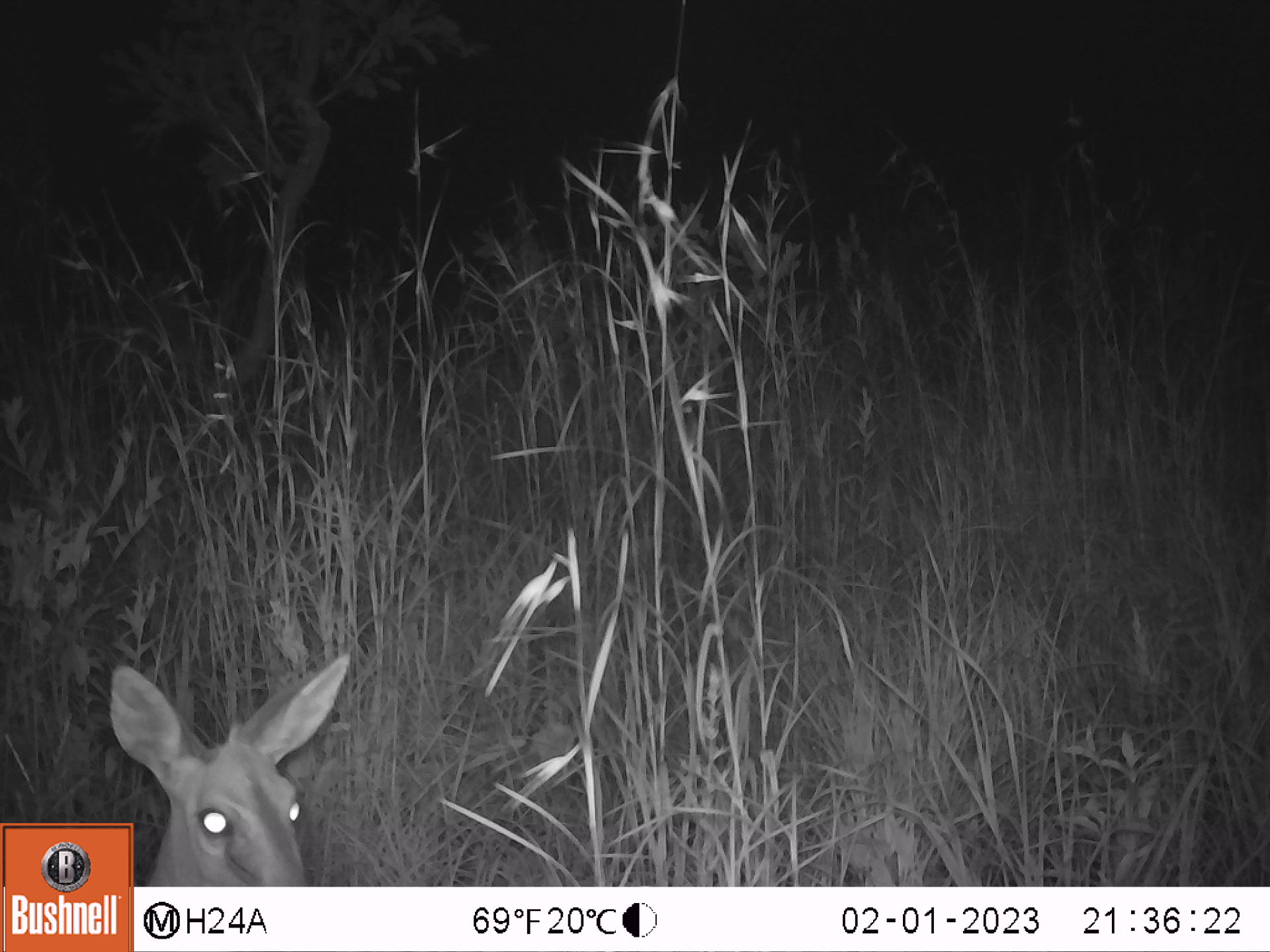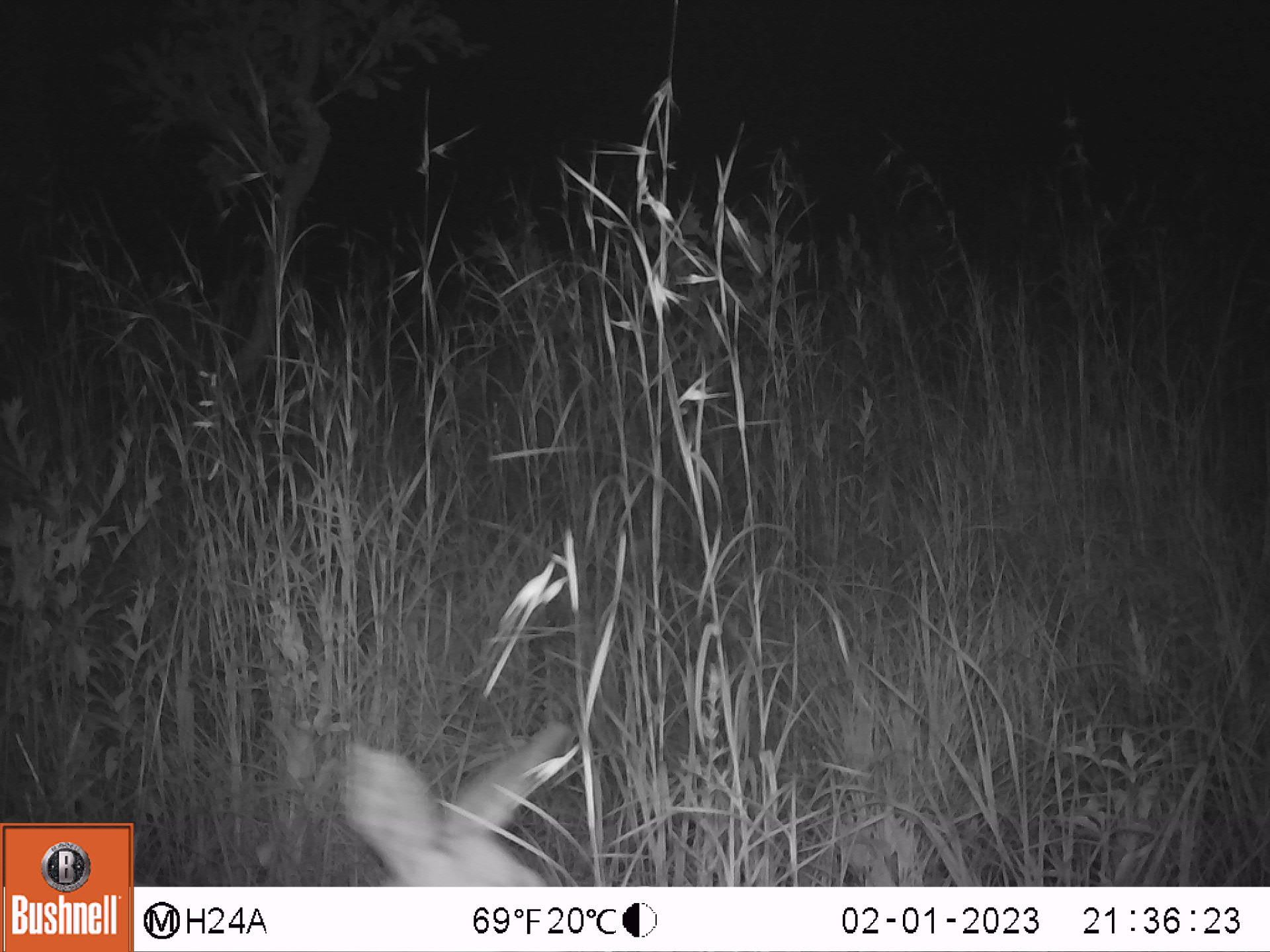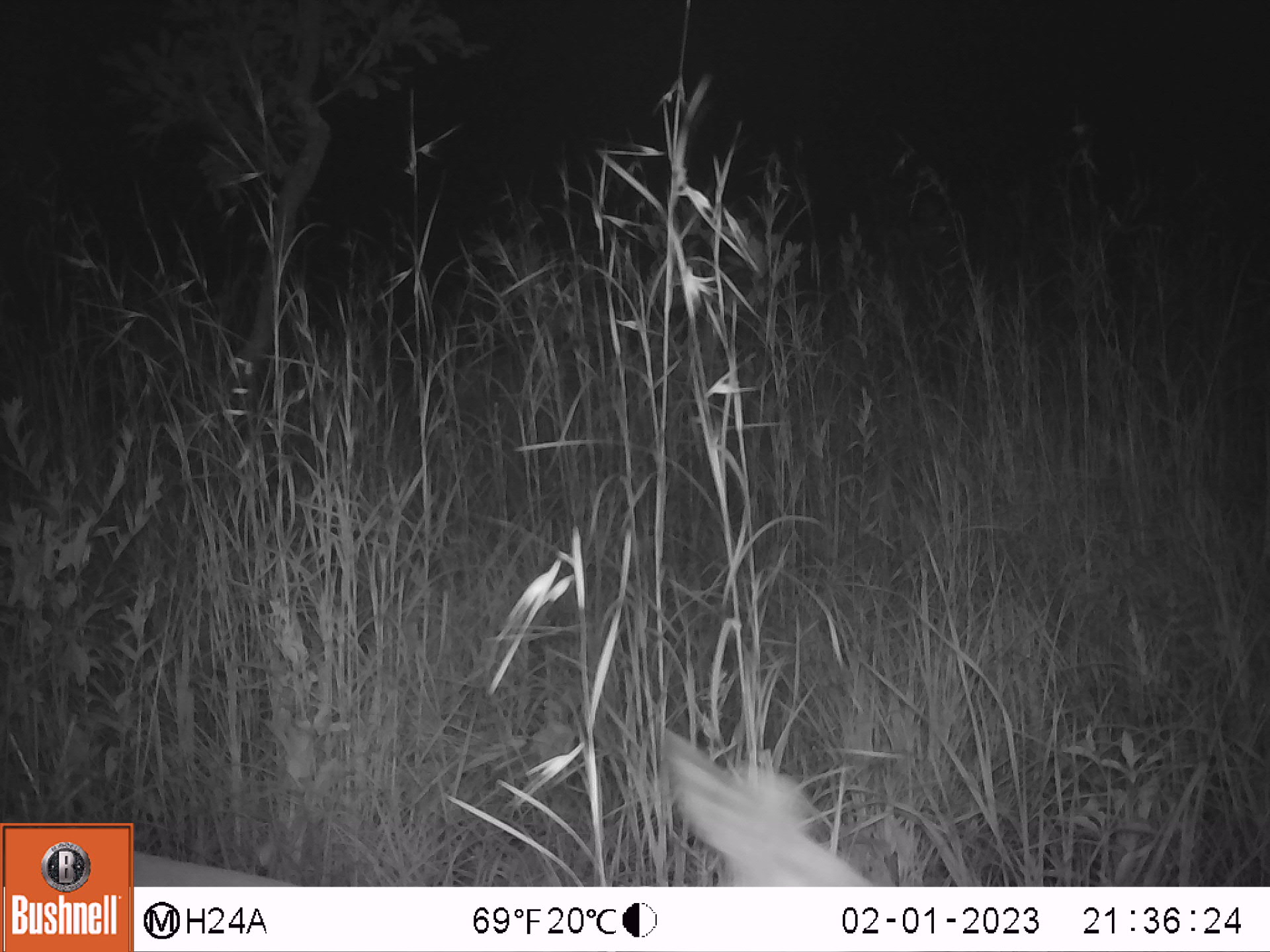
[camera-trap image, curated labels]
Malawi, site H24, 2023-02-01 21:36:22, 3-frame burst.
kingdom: Animalia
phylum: Chordata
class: Mammalia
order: Artiodactyla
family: Bovidae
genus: Sylvicapra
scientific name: Sylvicapra grimmia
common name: common duiker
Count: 1.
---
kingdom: Animalia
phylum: Chordata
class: Mammalia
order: Artiodactyla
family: Bovidae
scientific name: Antilopinae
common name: small antelope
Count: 1.